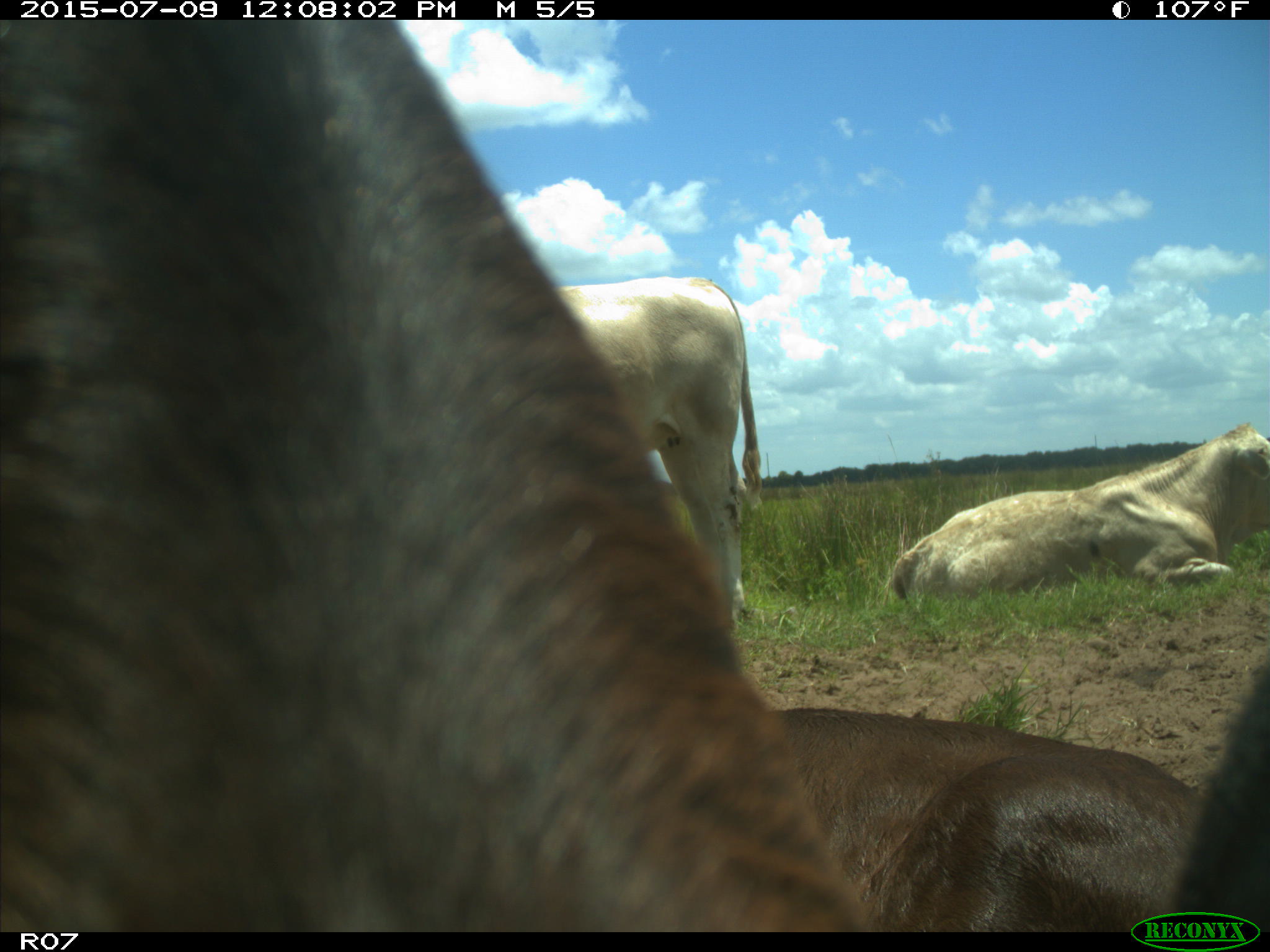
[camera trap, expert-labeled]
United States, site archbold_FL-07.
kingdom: Animalia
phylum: Chordata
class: Mammalia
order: Artiodactyla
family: Bovidae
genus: Bos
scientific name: Bos taurus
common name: domestic cow